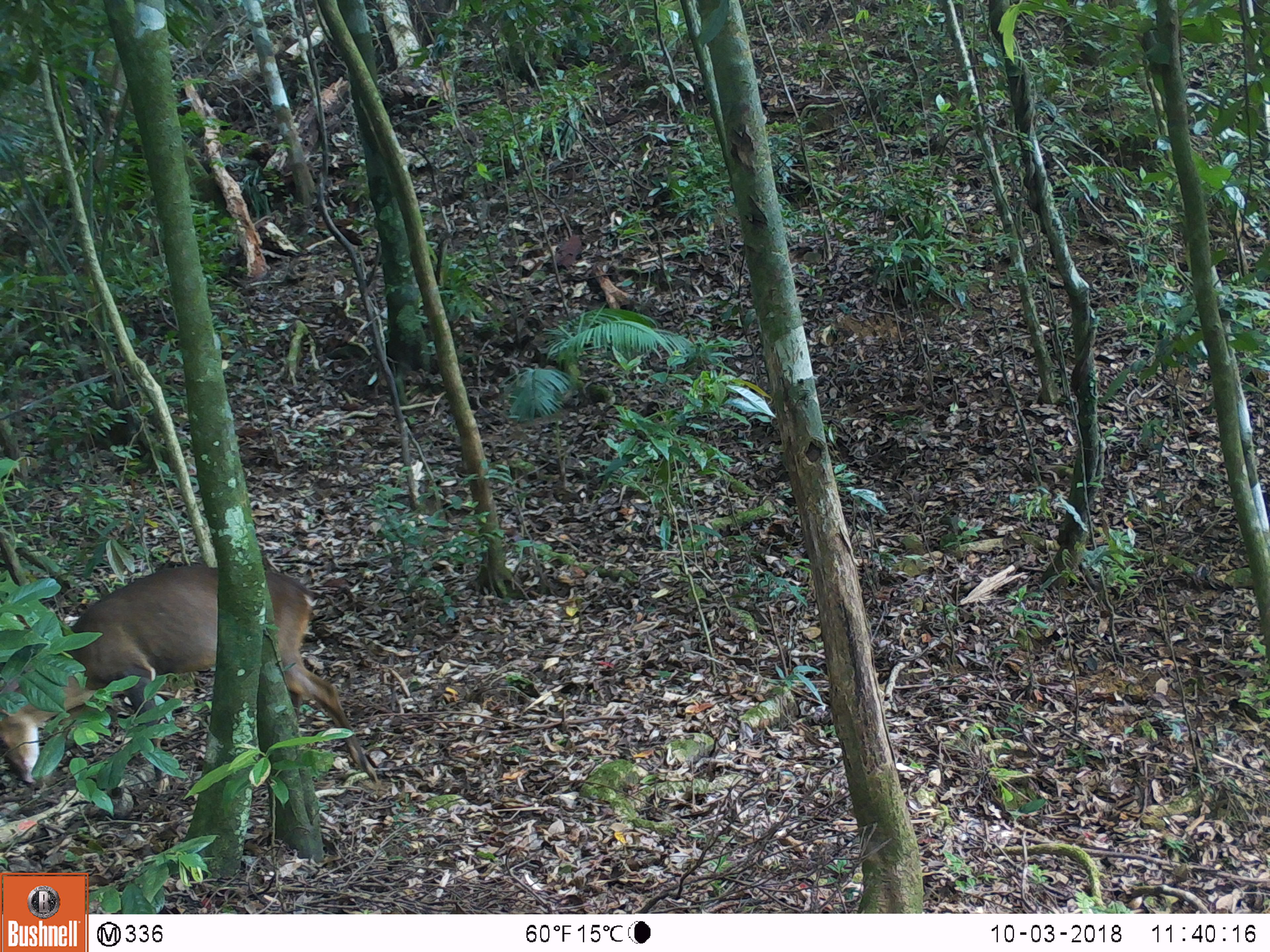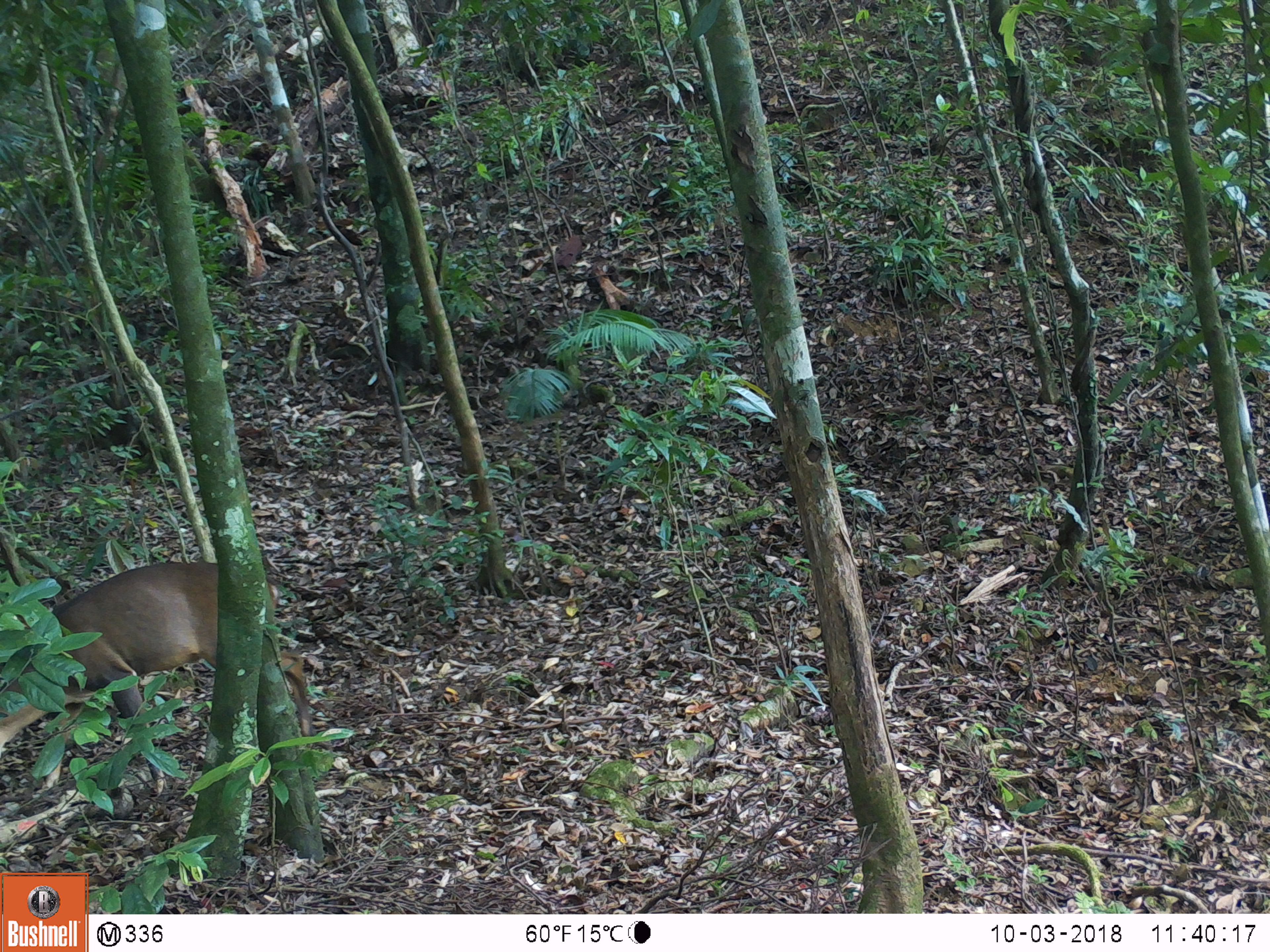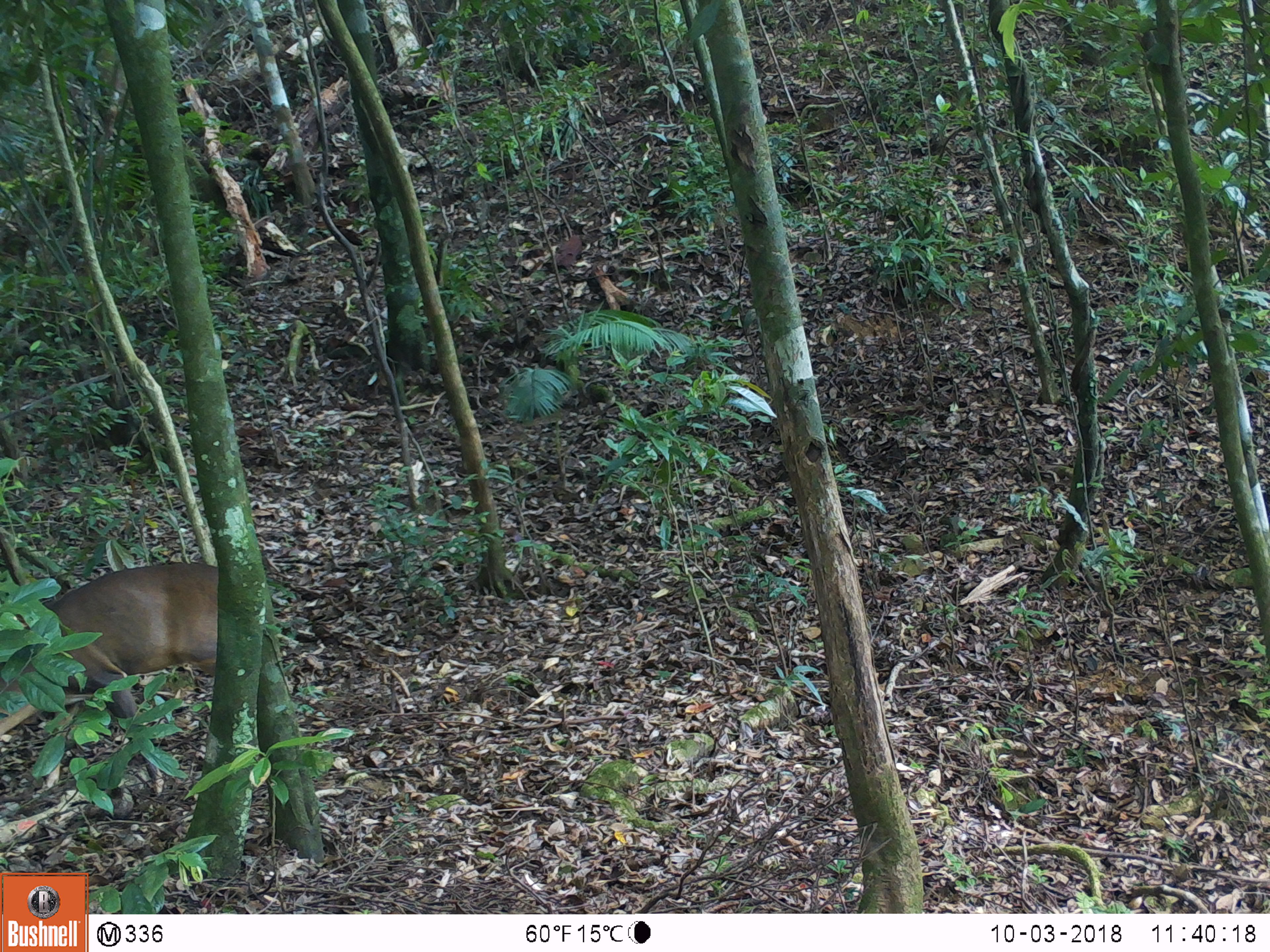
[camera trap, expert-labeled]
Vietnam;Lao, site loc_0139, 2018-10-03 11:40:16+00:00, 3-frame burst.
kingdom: Animalia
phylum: Chordata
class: Mammalia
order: Artiodactyla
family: Cervidae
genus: Muntiacus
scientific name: Muntiacus vuquangensis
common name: large-antlered muntjac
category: large antlered muntjac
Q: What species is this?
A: Large antlered muntjac (large-antlered muntjac) (Muntiacus vuquangensis).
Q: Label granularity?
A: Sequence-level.